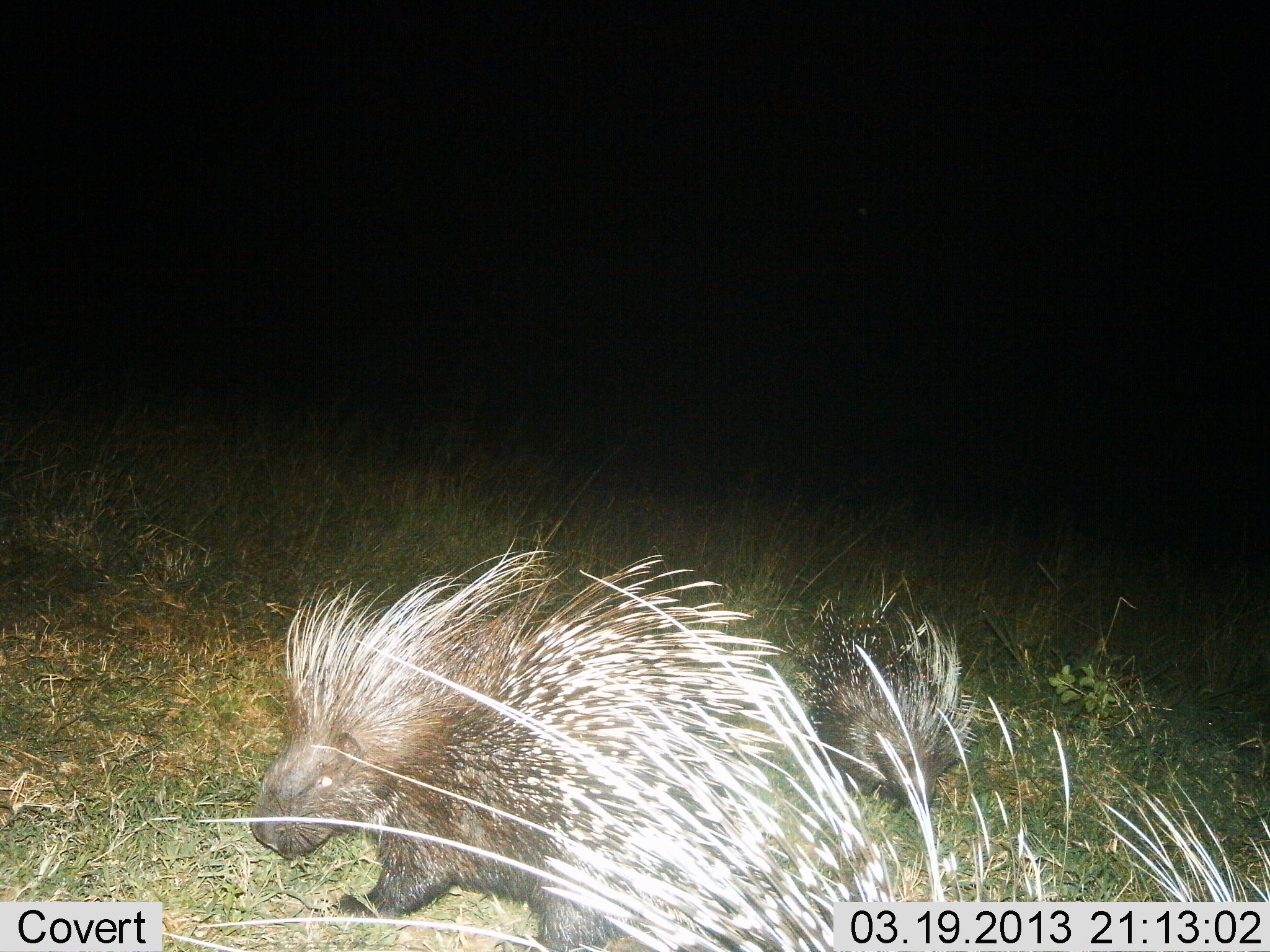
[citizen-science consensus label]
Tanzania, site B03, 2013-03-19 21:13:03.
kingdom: Animalia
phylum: Chordata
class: Mammalia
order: Rodentia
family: Hystricidae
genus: Hystrix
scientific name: Hystrix cristata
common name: crested porcupine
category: porcupine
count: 3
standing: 59%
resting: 6%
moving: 47%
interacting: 0%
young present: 35%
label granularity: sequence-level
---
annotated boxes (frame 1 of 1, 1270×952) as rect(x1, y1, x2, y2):
animal: rect(245, 538, 1270, 949)